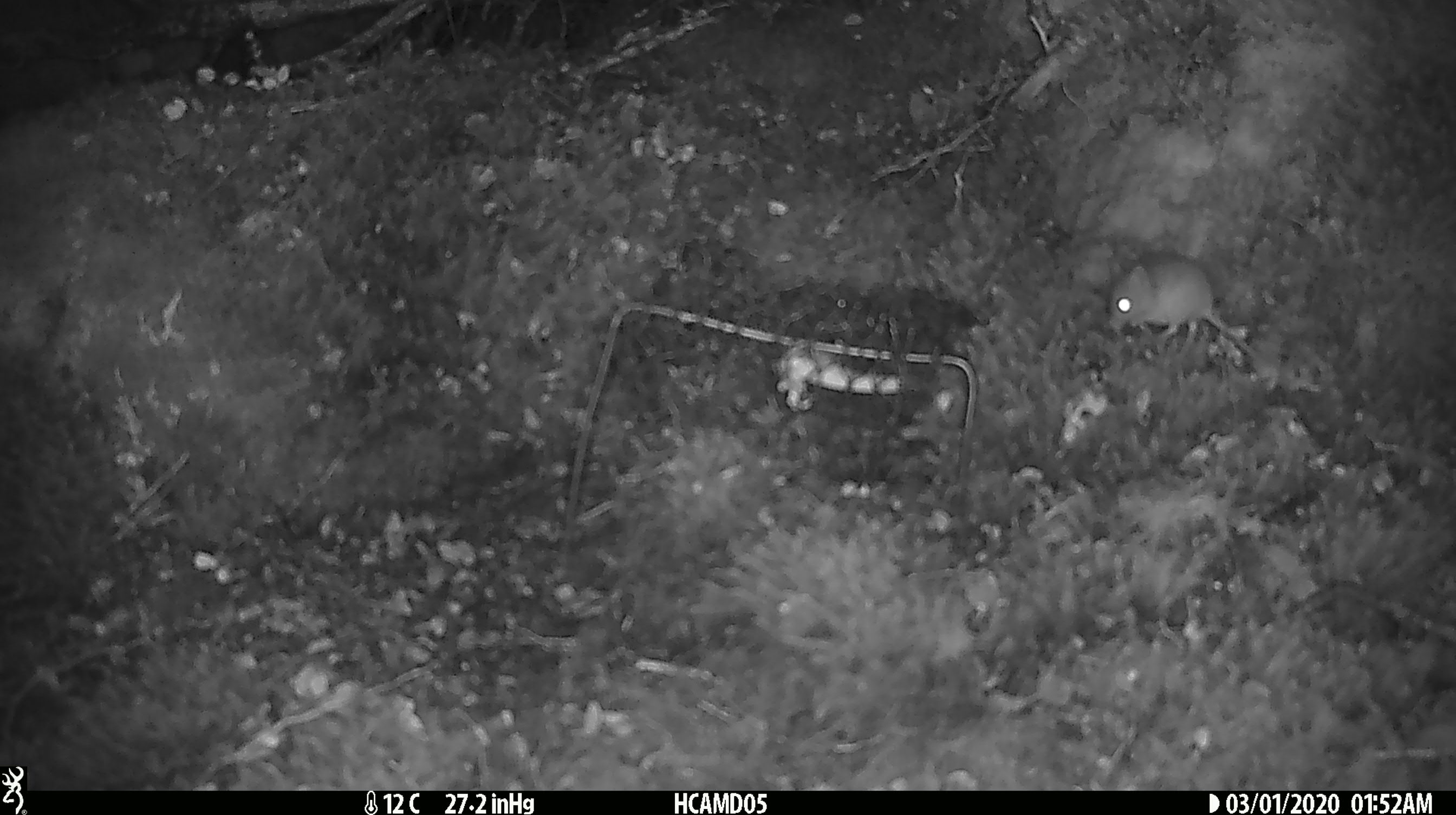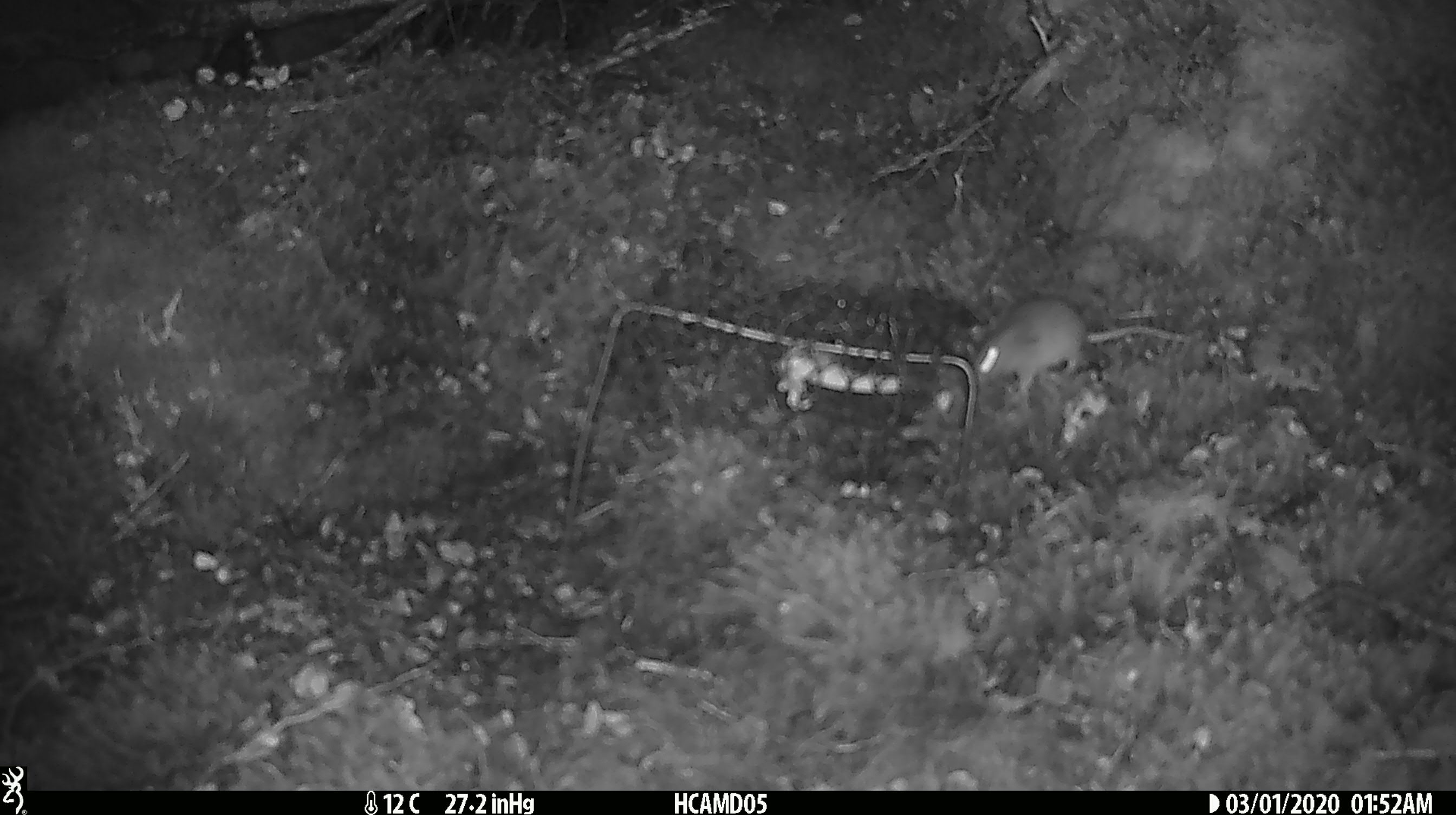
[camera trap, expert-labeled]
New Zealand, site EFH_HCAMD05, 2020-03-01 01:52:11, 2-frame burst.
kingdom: Animalia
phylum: Chordata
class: Mammalia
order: Rodentia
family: Muridae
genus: Mus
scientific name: Mus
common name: mouse